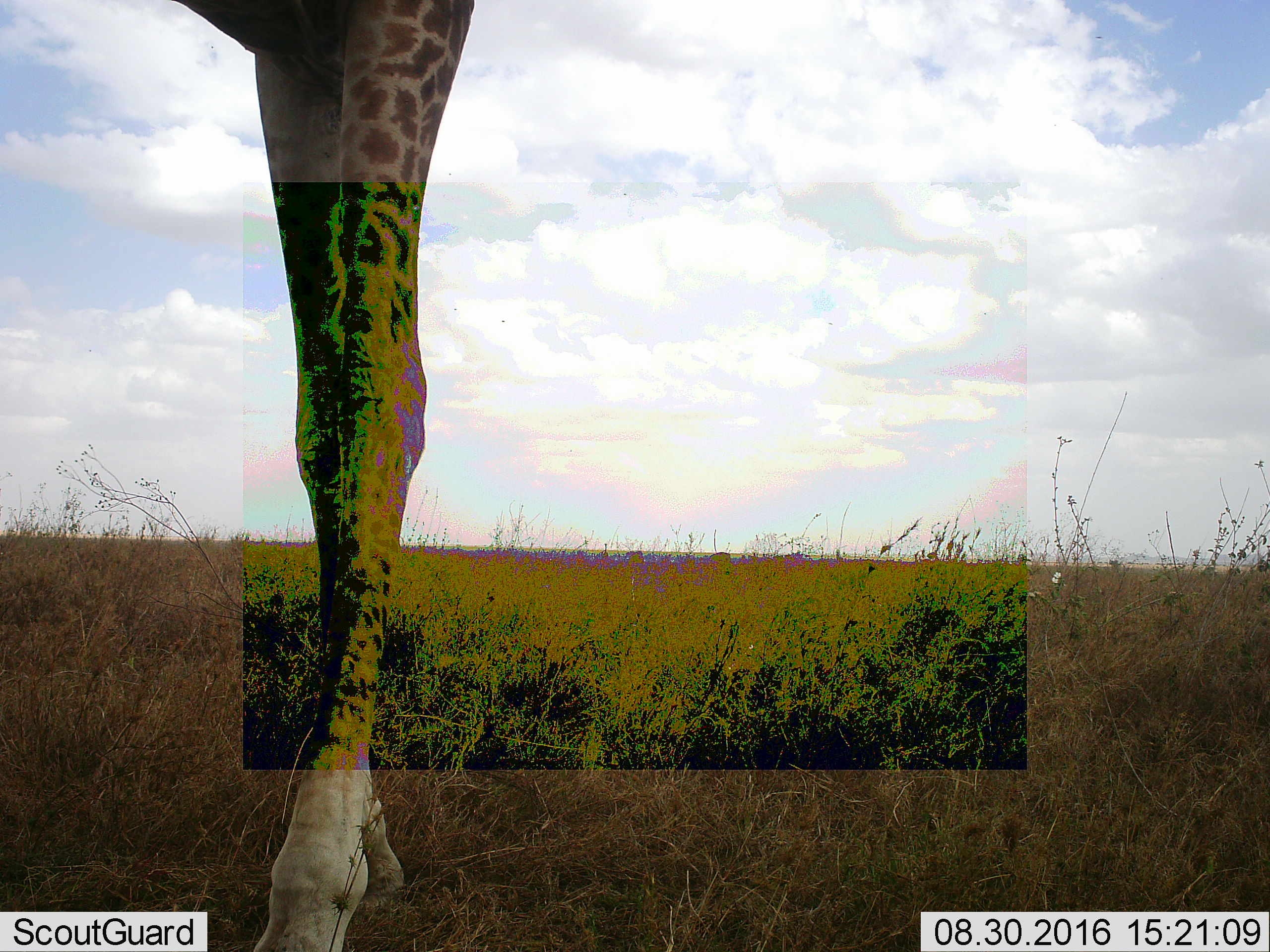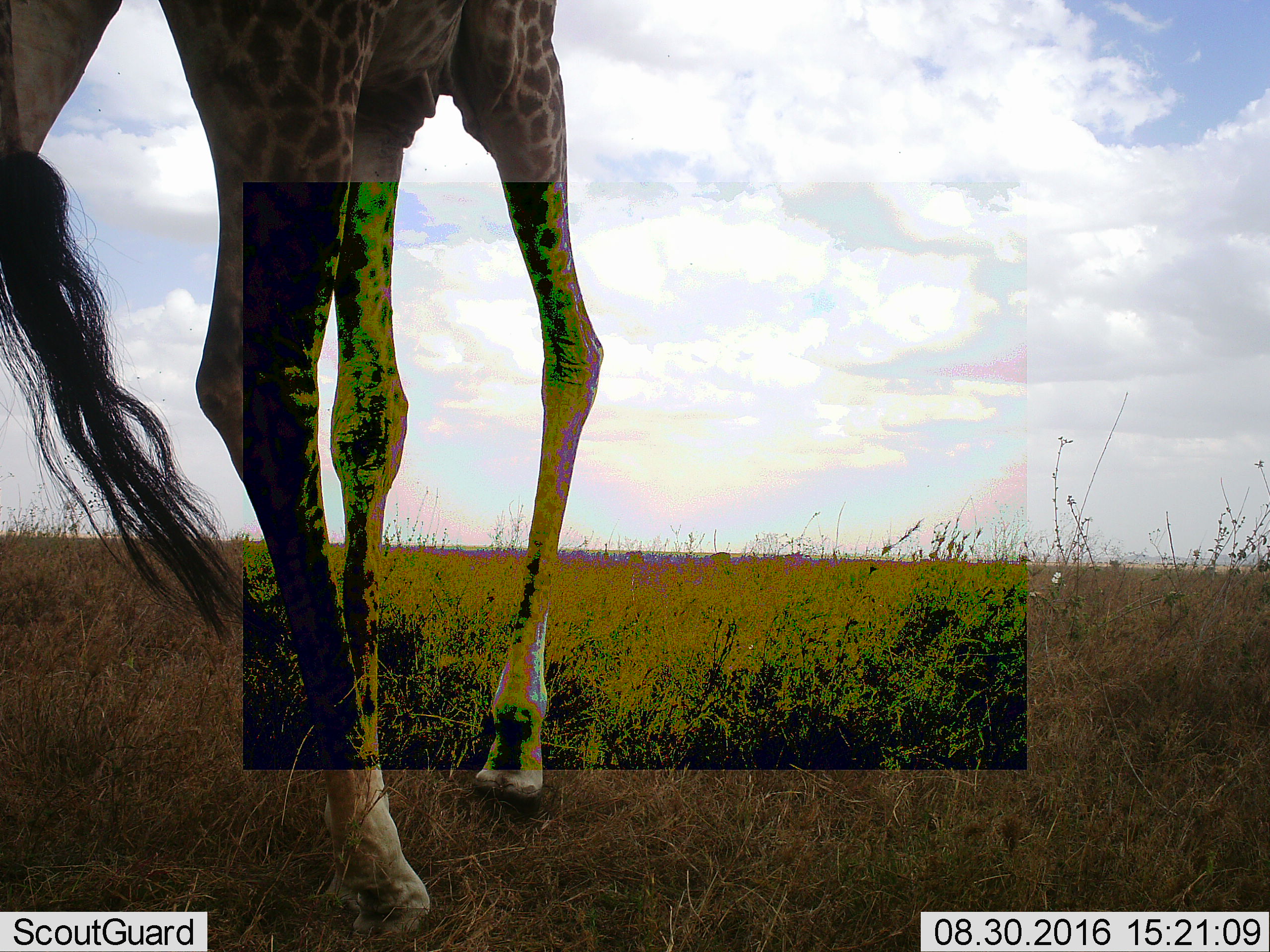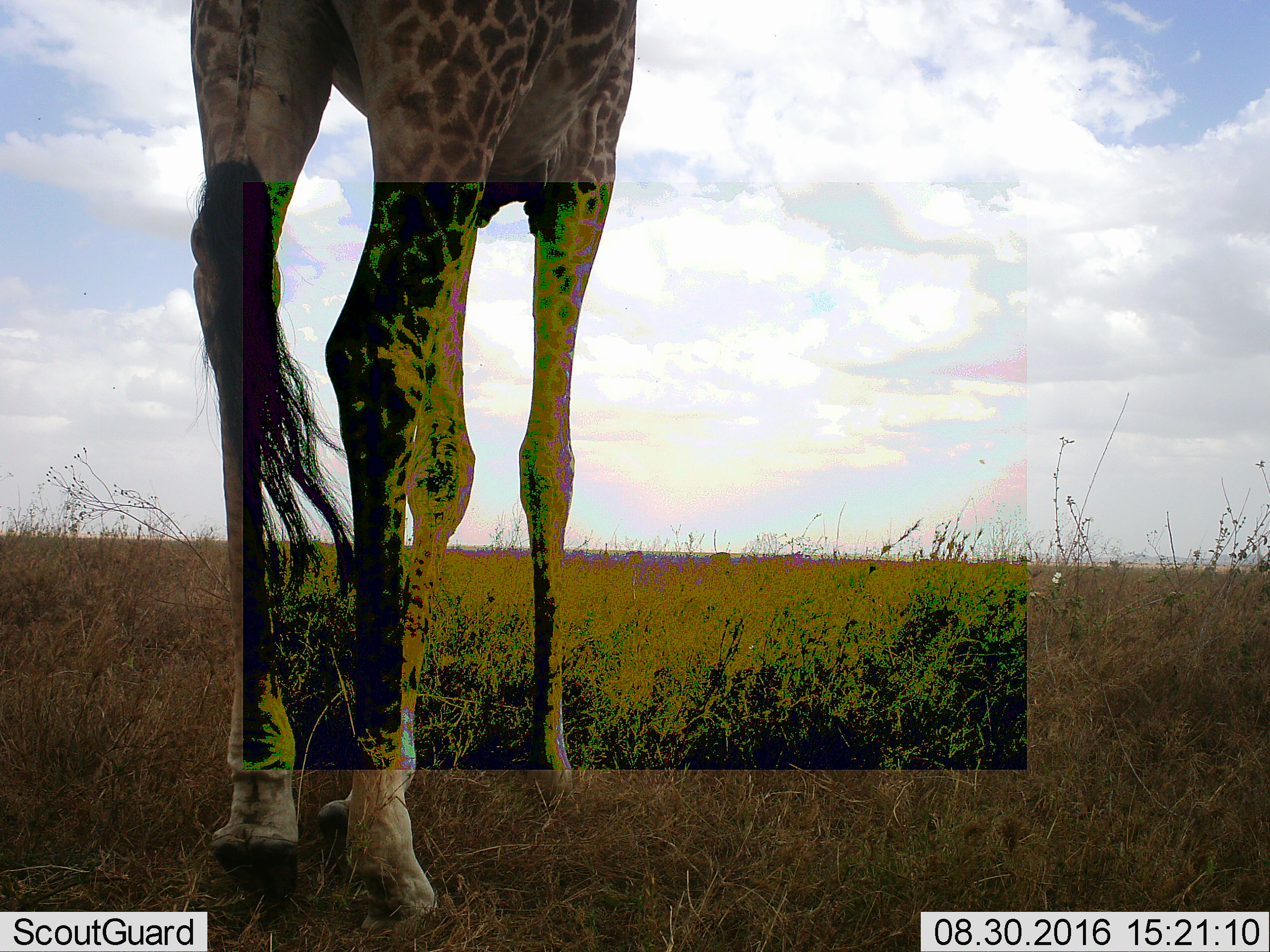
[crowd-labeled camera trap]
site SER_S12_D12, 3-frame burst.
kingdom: Animalia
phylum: Chordata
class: Mammalia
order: Artiodactyla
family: Giraffidae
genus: Giraffa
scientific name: Giraffa camelopardalis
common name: giraffe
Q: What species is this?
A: Giraffe (Giraffa camelopardalis).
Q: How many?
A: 1.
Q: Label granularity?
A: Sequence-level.